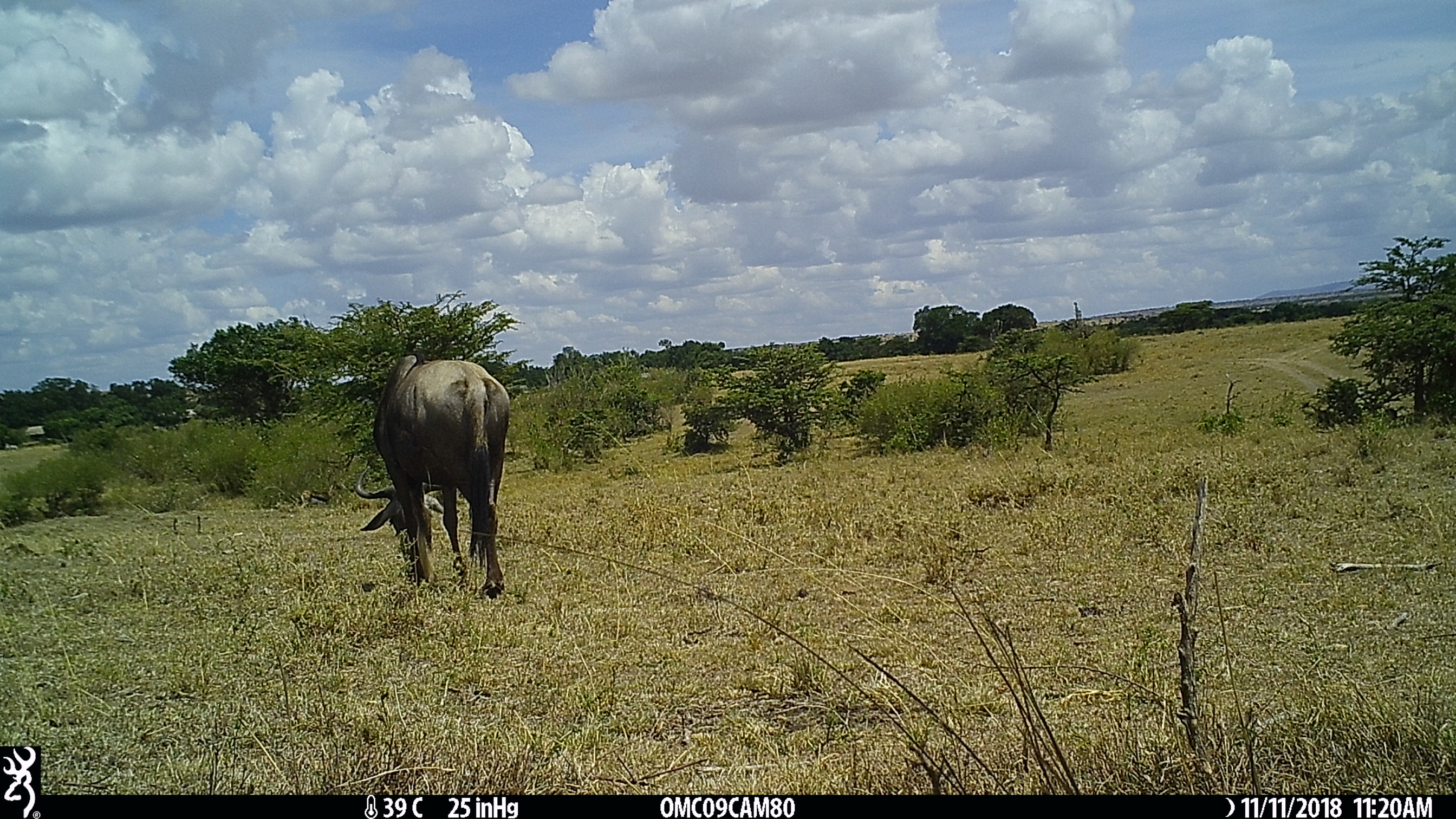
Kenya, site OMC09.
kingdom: Animalia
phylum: Chordata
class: Mammalia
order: Artiodactyla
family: Bovidae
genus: Connochaetes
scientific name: Connochaetes taurinus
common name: blue wildebeest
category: wildebeest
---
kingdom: Animalia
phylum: Chordata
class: Mammalia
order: Artiodactyla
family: Bovidae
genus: Eudorcas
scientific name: Eudorcas thomsonii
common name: thomon's gazelle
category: gazelle thomsons